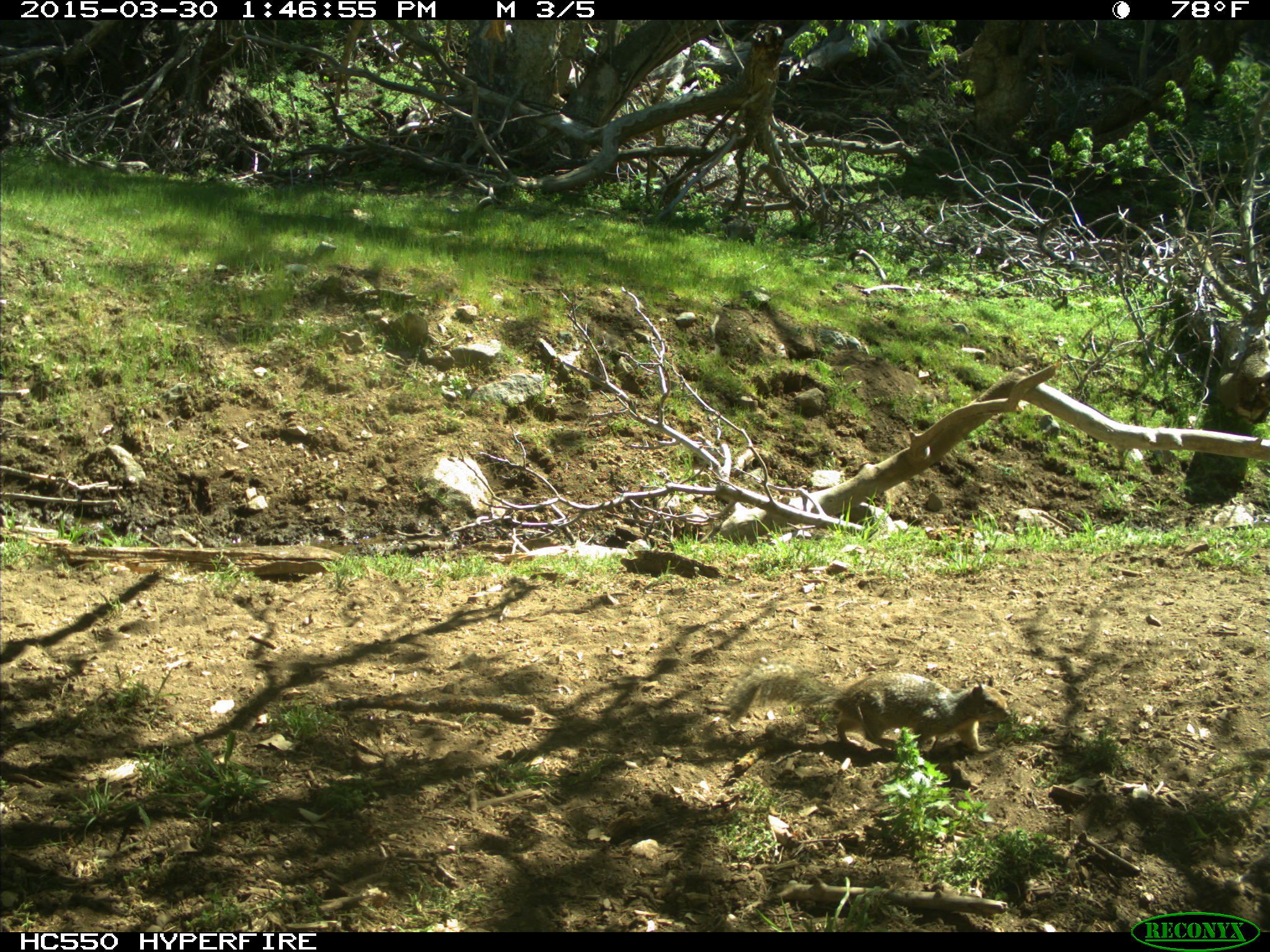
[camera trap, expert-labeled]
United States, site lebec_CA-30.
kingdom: Animalia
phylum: Chordata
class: Mammalia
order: Rodentia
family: Sciuridae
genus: Otospermophilus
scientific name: Otospermophilus beecheyi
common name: california ground squirrel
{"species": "Otospermophilus beecheyi (california ground squirrel)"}